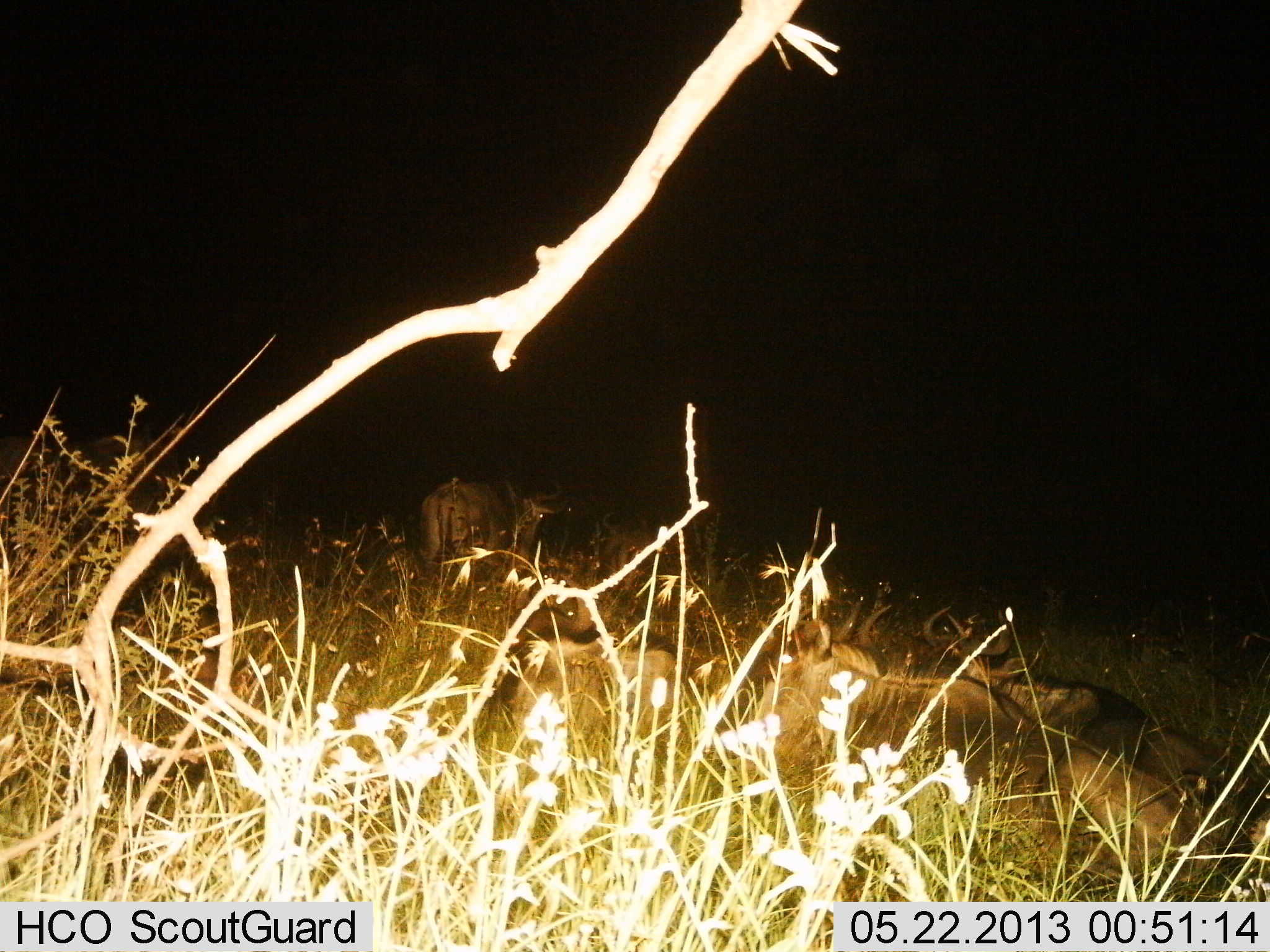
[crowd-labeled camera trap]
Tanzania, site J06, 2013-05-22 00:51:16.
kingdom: Animalia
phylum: Chordata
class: Mammalia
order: Artiodactyla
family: Bovidae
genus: Connochaetes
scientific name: Connochaetes taurinus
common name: blue wildebeest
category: wildebeest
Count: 5.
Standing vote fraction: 50%.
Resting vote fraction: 80%.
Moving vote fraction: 0%.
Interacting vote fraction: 0%.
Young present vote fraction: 0%.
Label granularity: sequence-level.